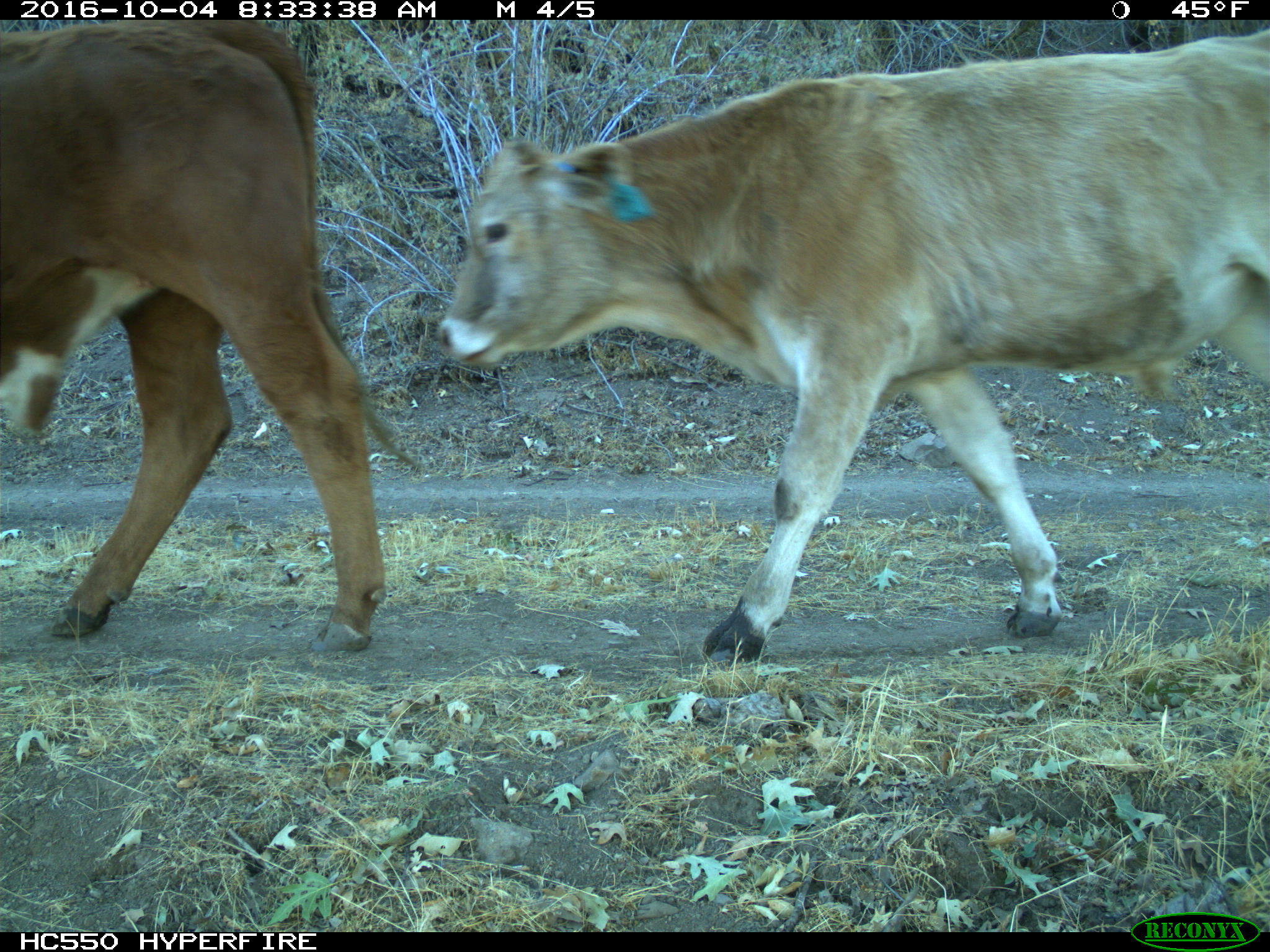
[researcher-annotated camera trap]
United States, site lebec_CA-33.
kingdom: Animalia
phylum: Chordata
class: Mammalia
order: Artiodactyla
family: Bovidae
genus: Bos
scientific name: Bos taurus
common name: domestic cow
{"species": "Bos taurus (domestic cow)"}